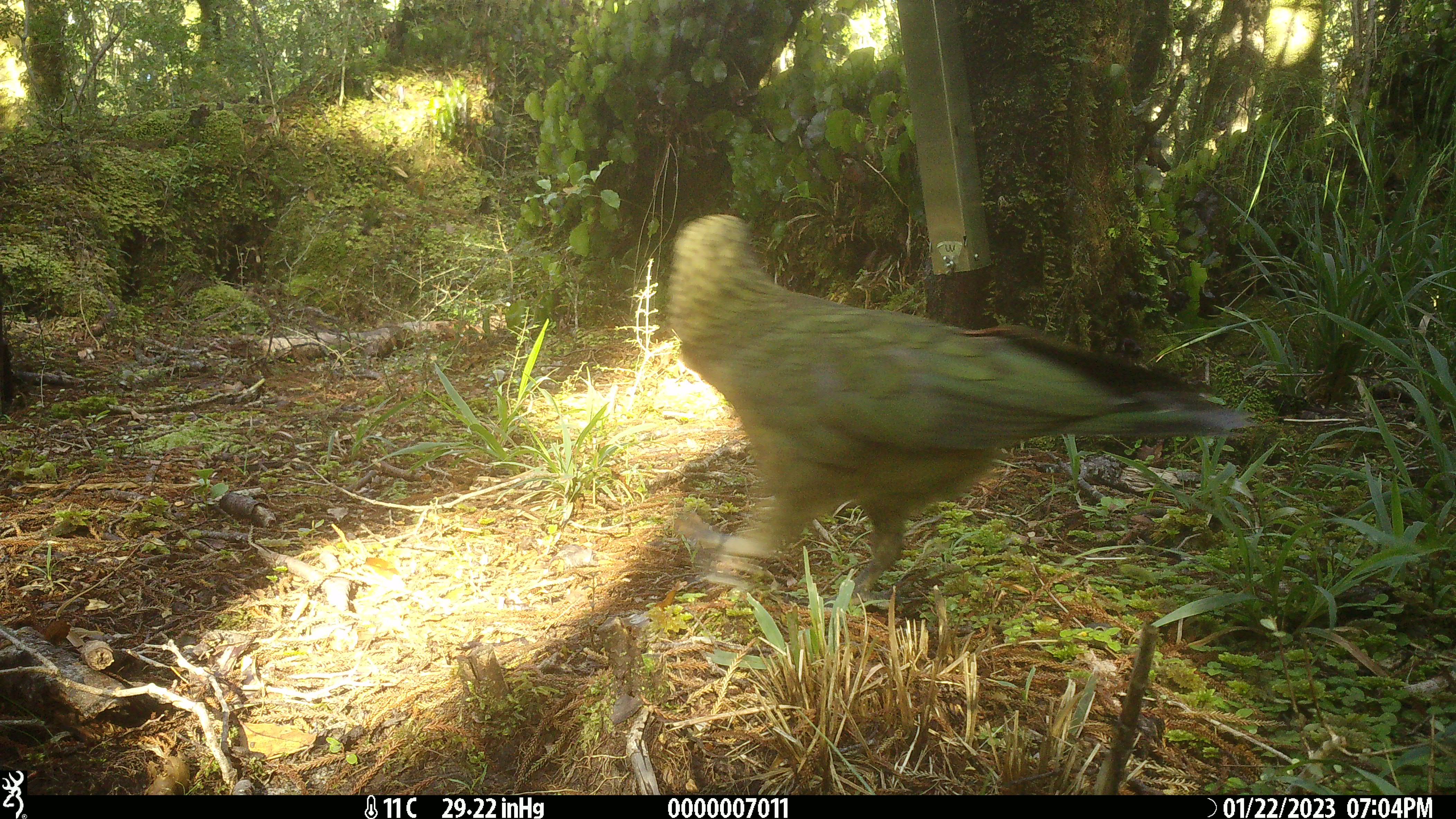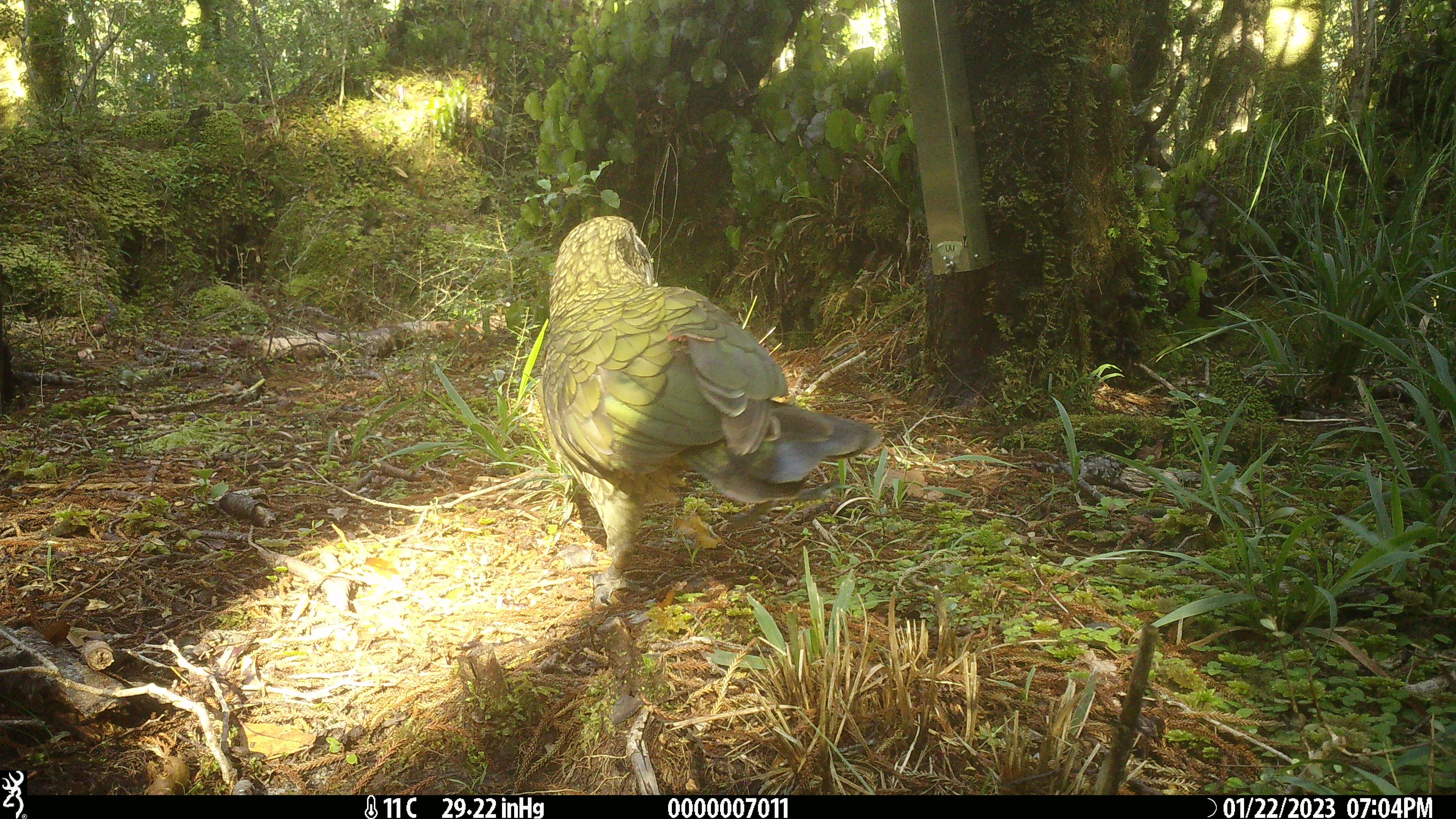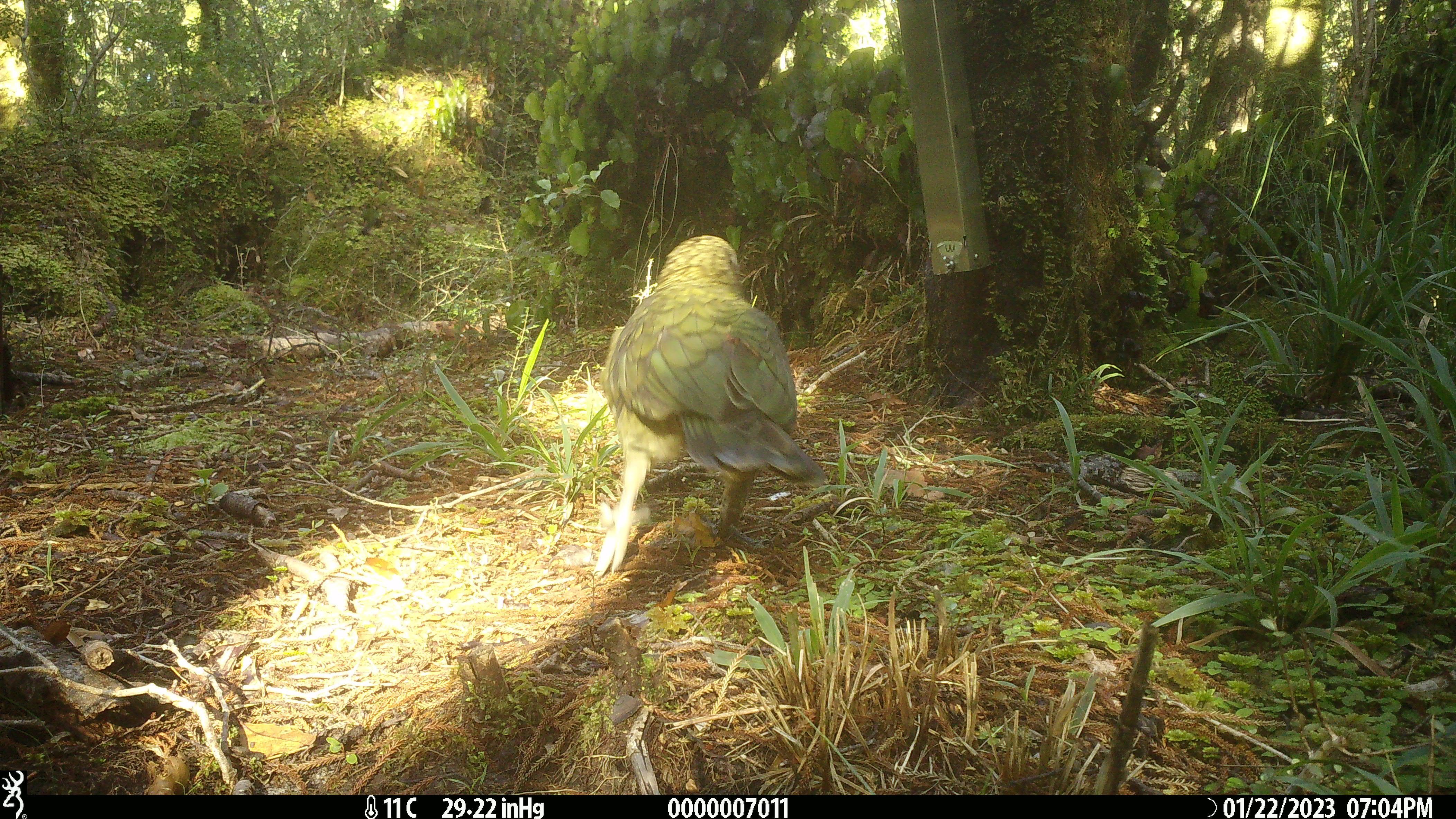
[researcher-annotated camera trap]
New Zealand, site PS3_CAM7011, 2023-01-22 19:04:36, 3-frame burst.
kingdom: Animalia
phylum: Chordata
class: Aves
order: Psittaciformes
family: Strigopidae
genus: Nestor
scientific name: Nestor notabilis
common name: kea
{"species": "kea (Nestor notabilis)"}